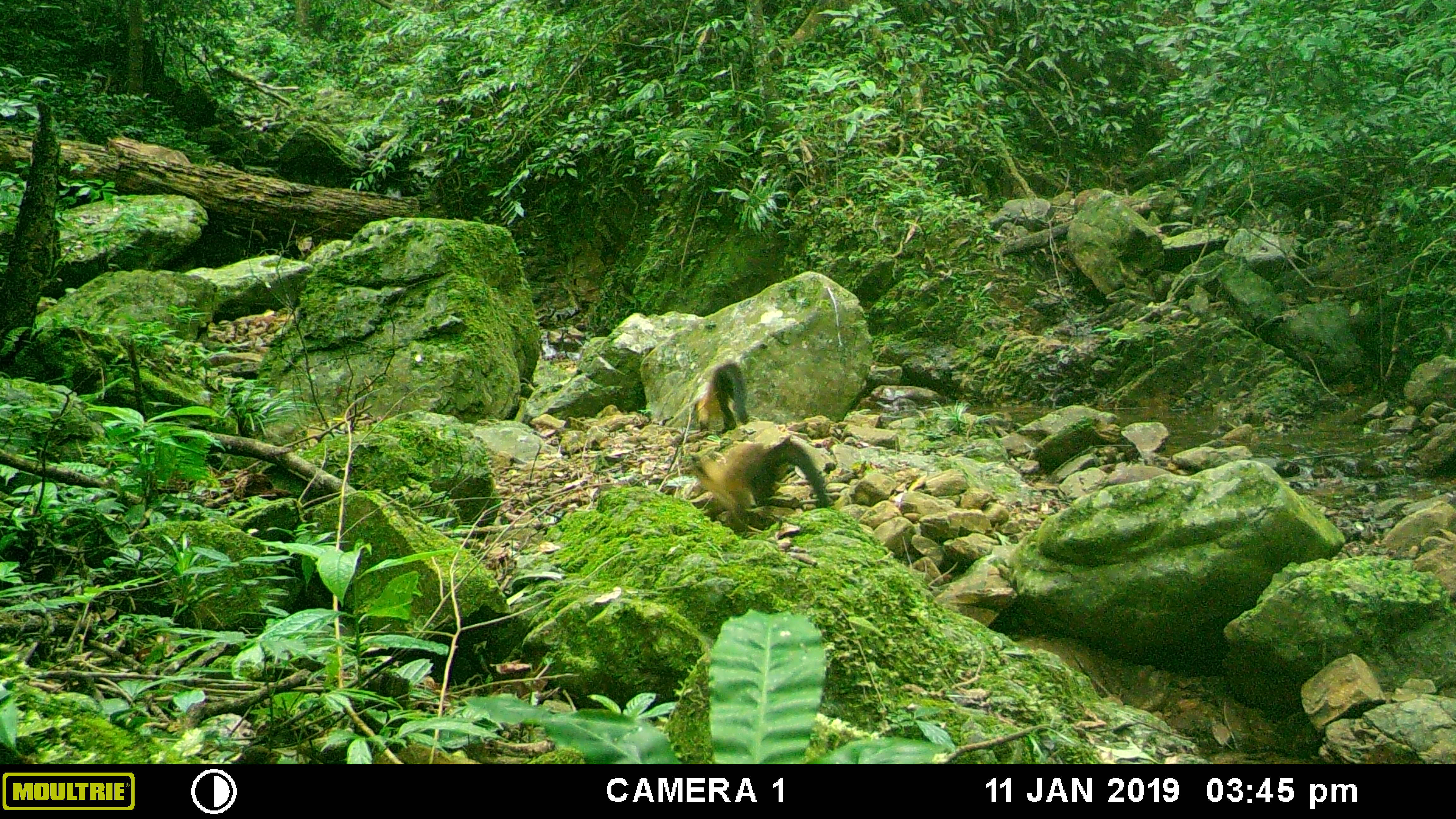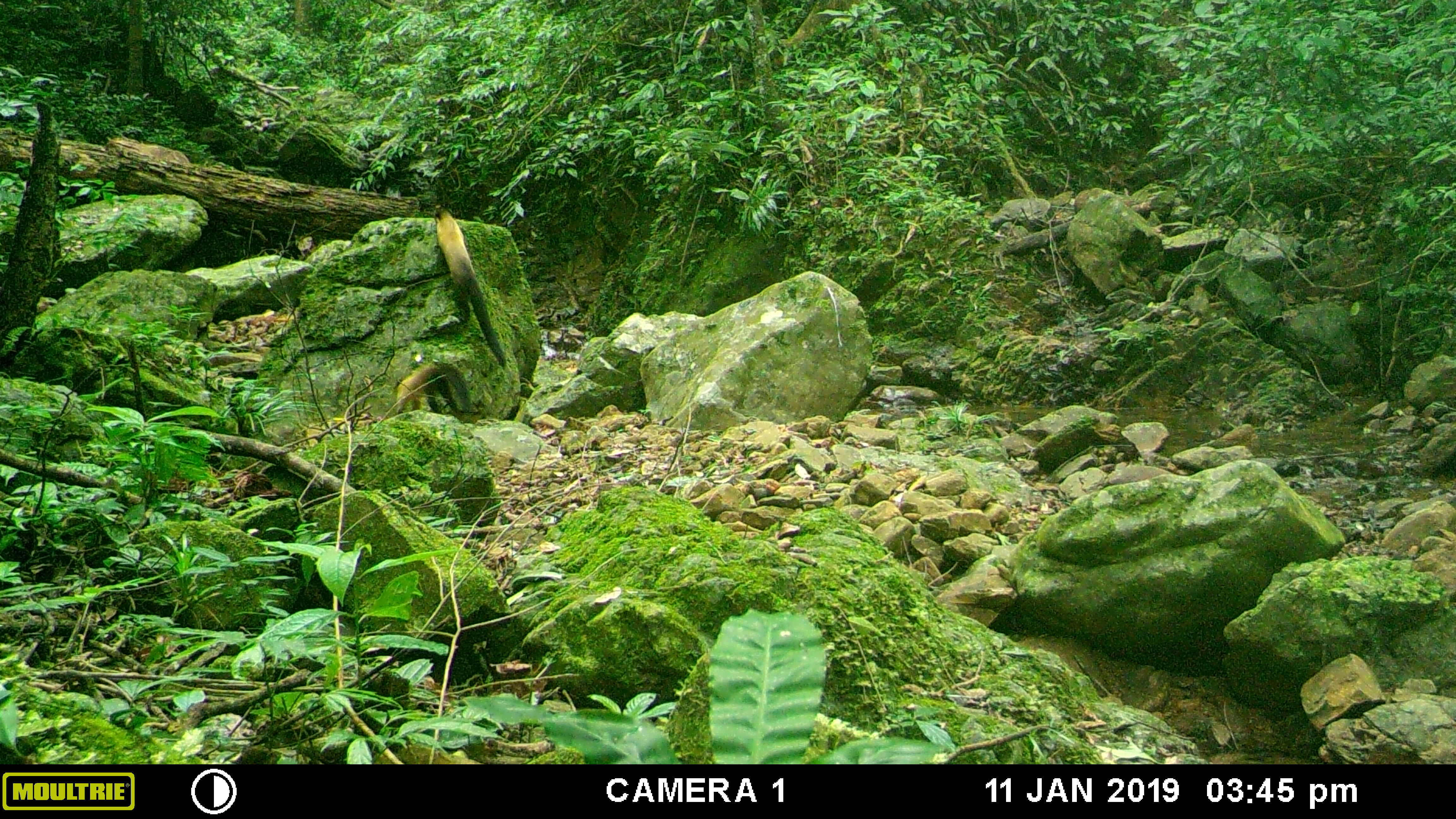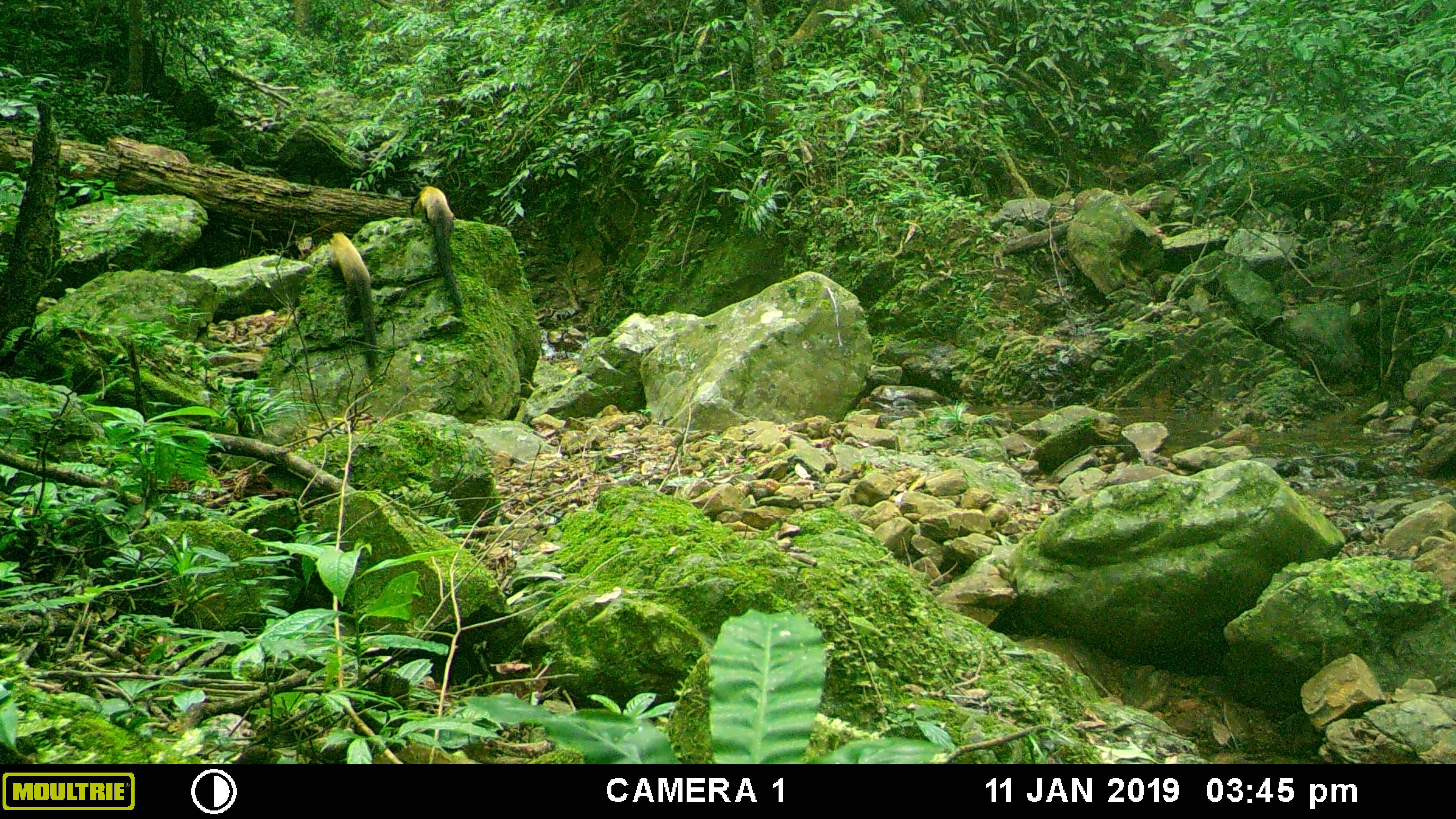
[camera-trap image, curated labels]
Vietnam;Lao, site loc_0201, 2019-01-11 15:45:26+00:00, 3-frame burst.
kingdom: Animalia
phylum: Chordata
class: Mammalia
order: Carnivora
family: Mustelidae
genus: Martes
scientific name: Martes flavigula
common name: yellow-throated marten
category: yellow throated marten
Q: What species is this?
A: Yellow throated marten (yellow-throated marten) (Martes flavigula).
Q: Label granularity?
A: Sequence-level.